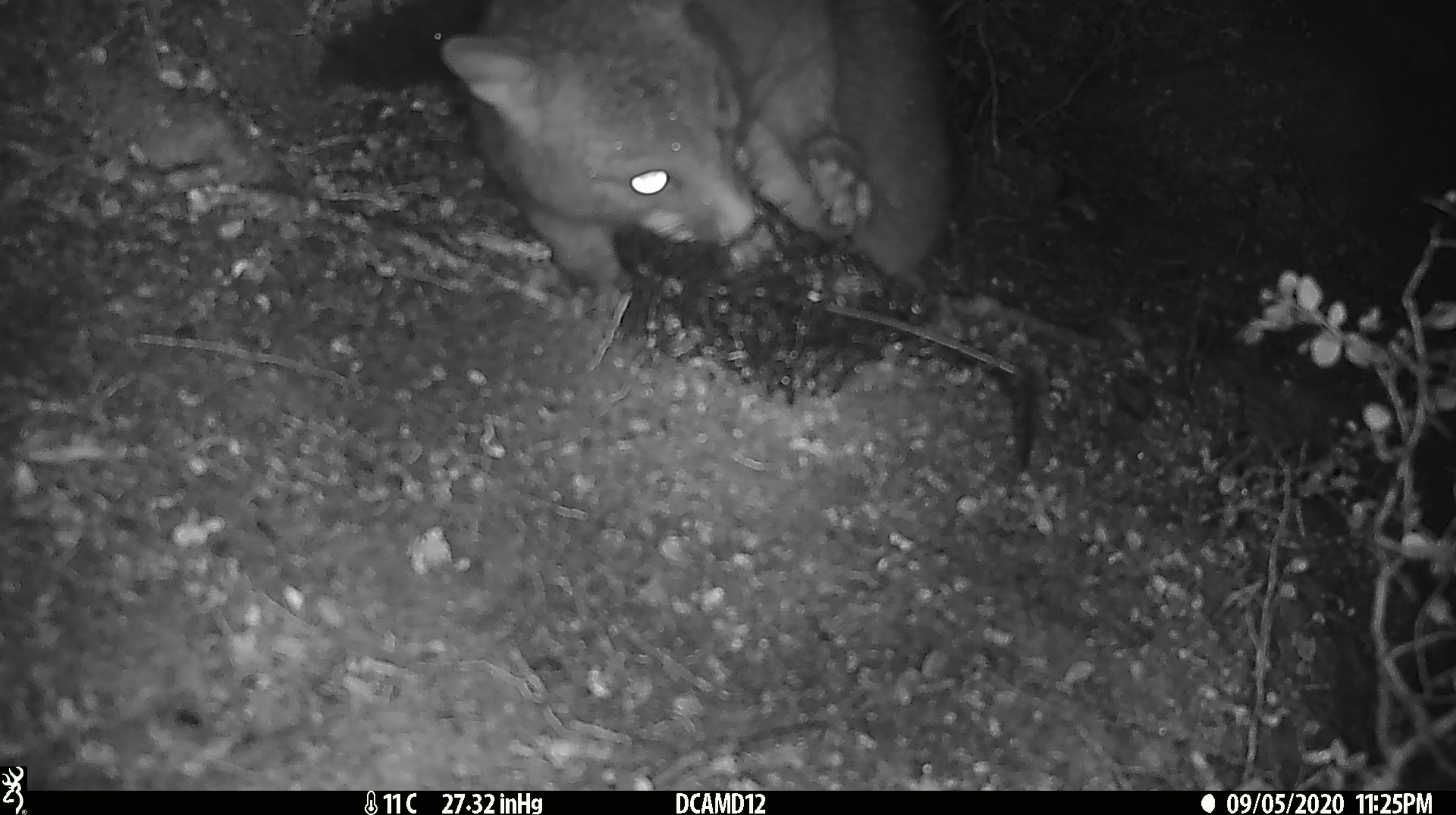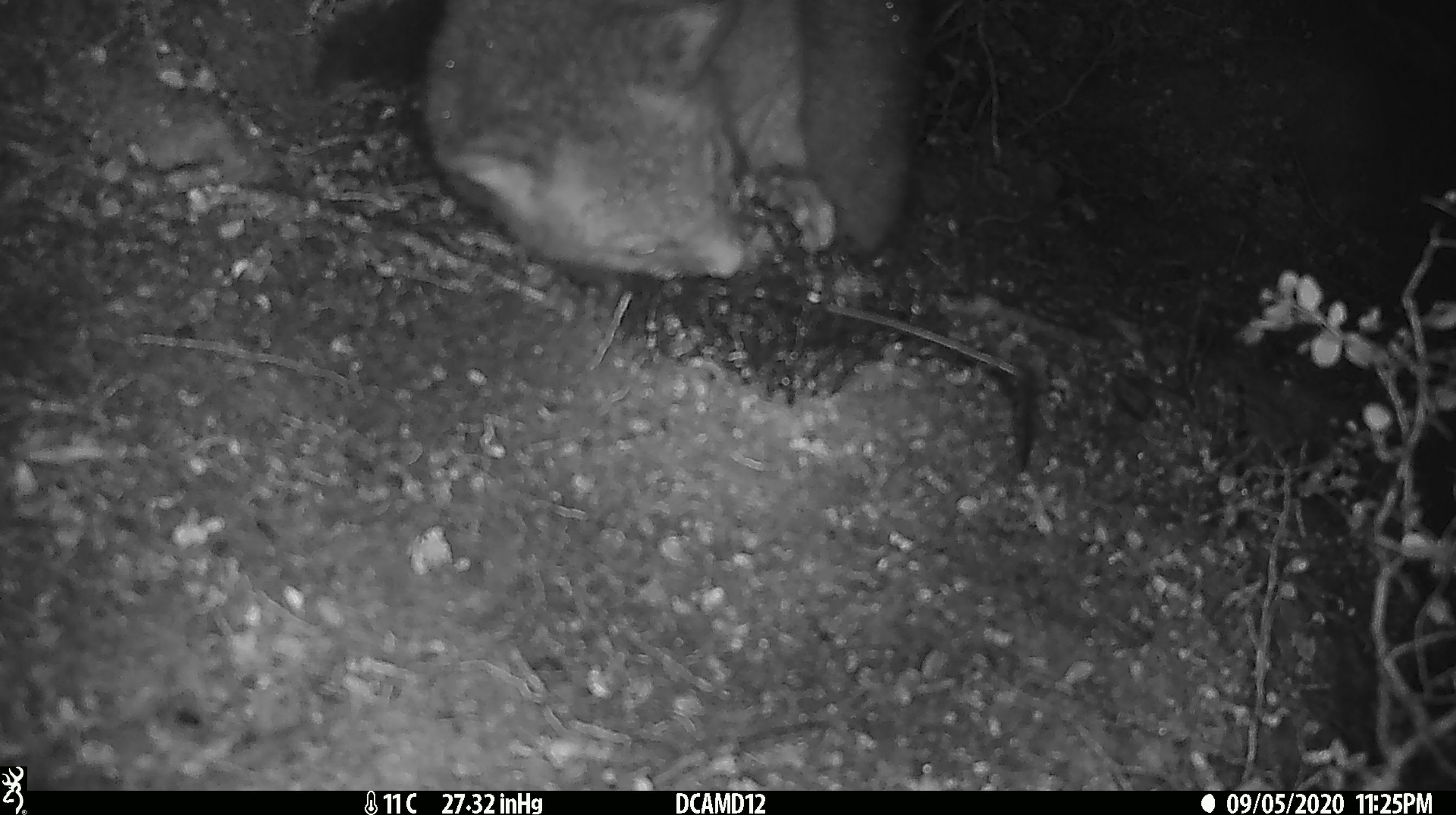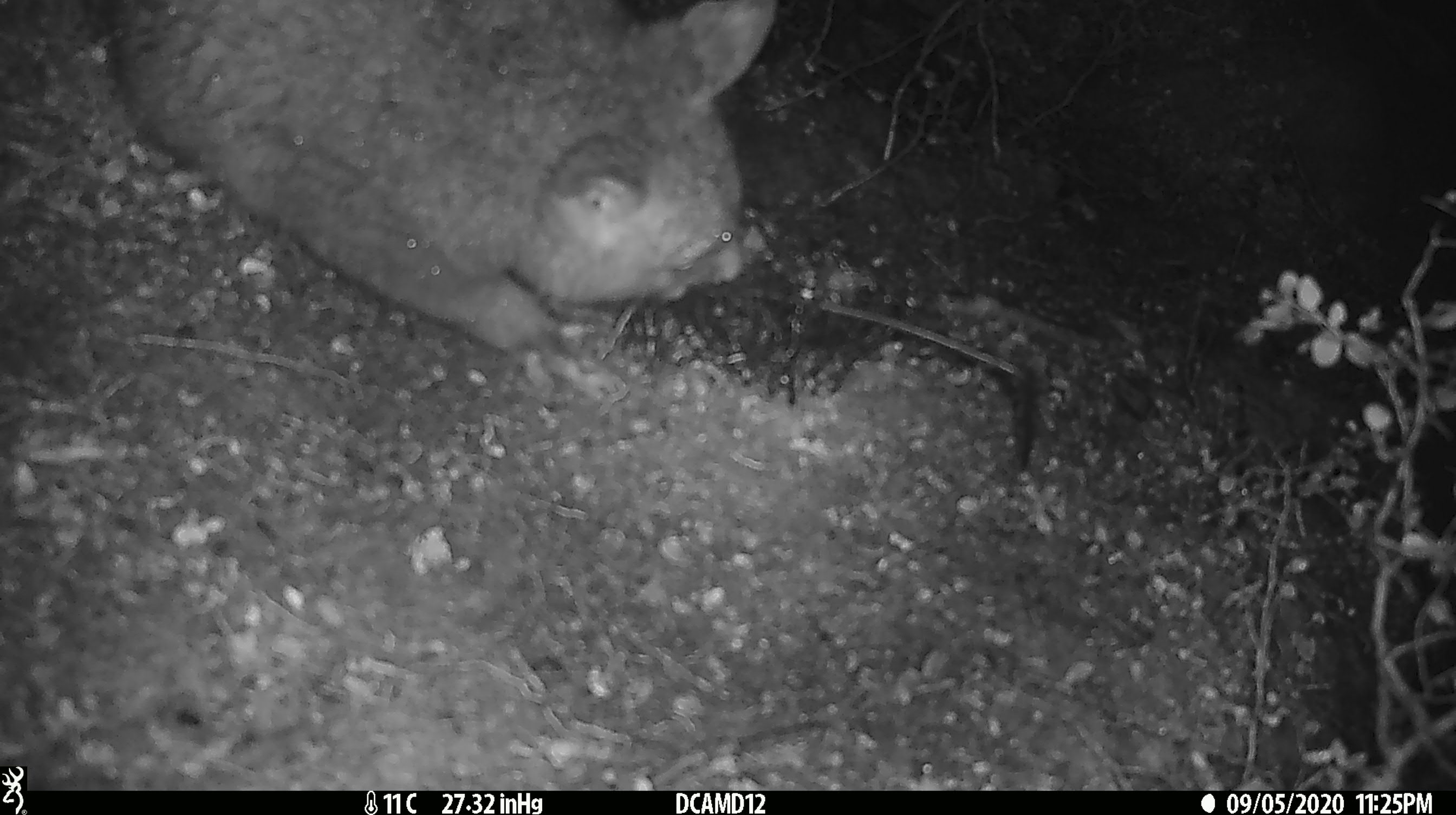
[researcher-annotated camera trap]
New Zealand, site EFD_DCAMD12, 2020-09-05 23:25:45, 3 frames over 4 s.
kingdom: Animalia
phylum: Chordata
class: Mammalia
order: Diprotodontia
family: Phalangeridae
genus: Trichosurus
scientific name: Trichosurus vulpecula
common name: common brushtail possum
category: possum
Possum (common brushtail possum) (Trichosurus vulpecula).